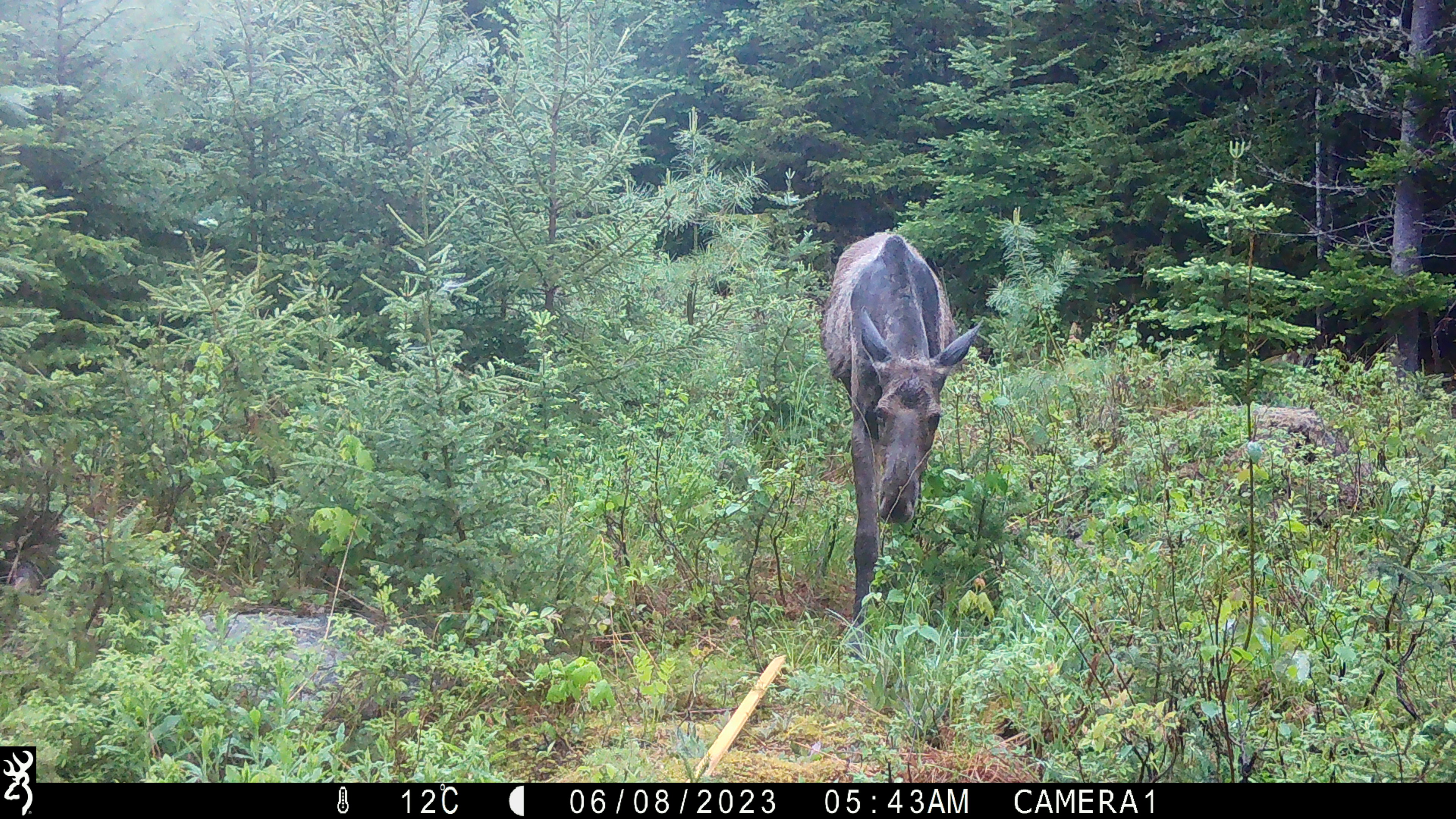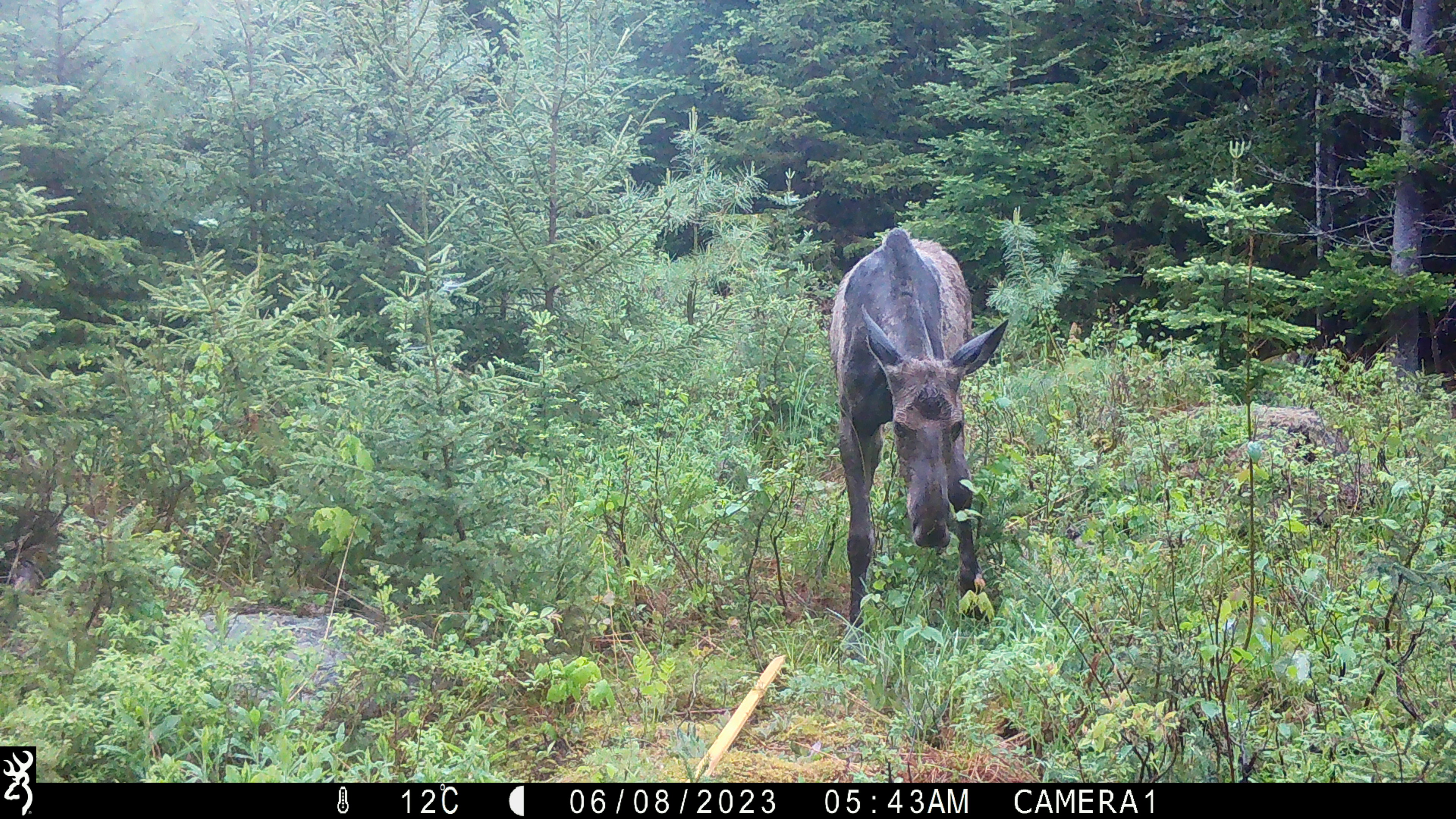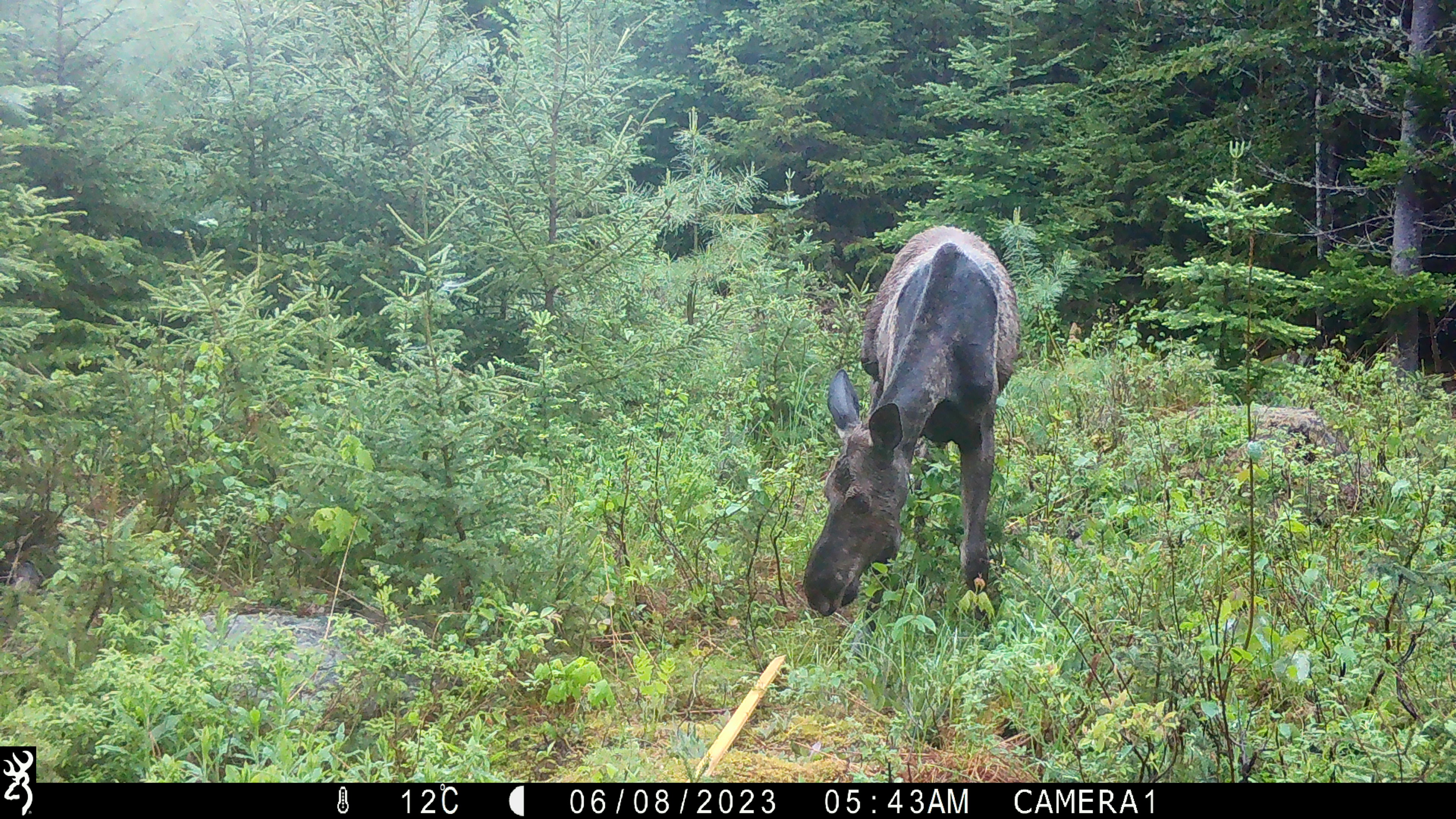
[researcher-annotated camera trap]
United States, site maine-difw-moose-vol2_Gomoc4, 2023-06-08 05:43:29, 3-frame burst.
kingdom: Animalia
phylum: Chordata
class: Mammalia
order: Artiodactyla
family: Cervidae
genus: Alces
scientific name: Alces alces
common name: moose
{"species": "moose (Alces alces)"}